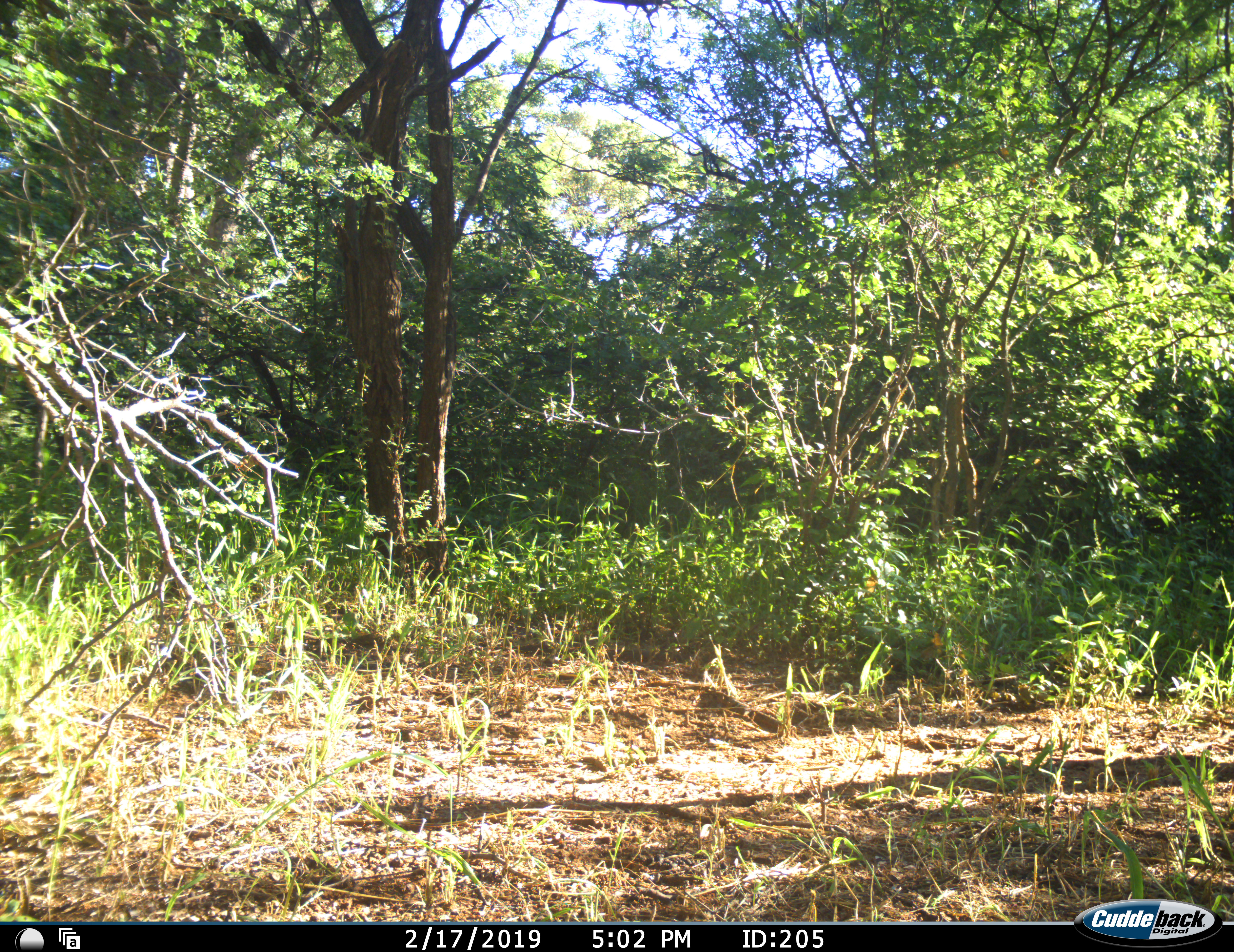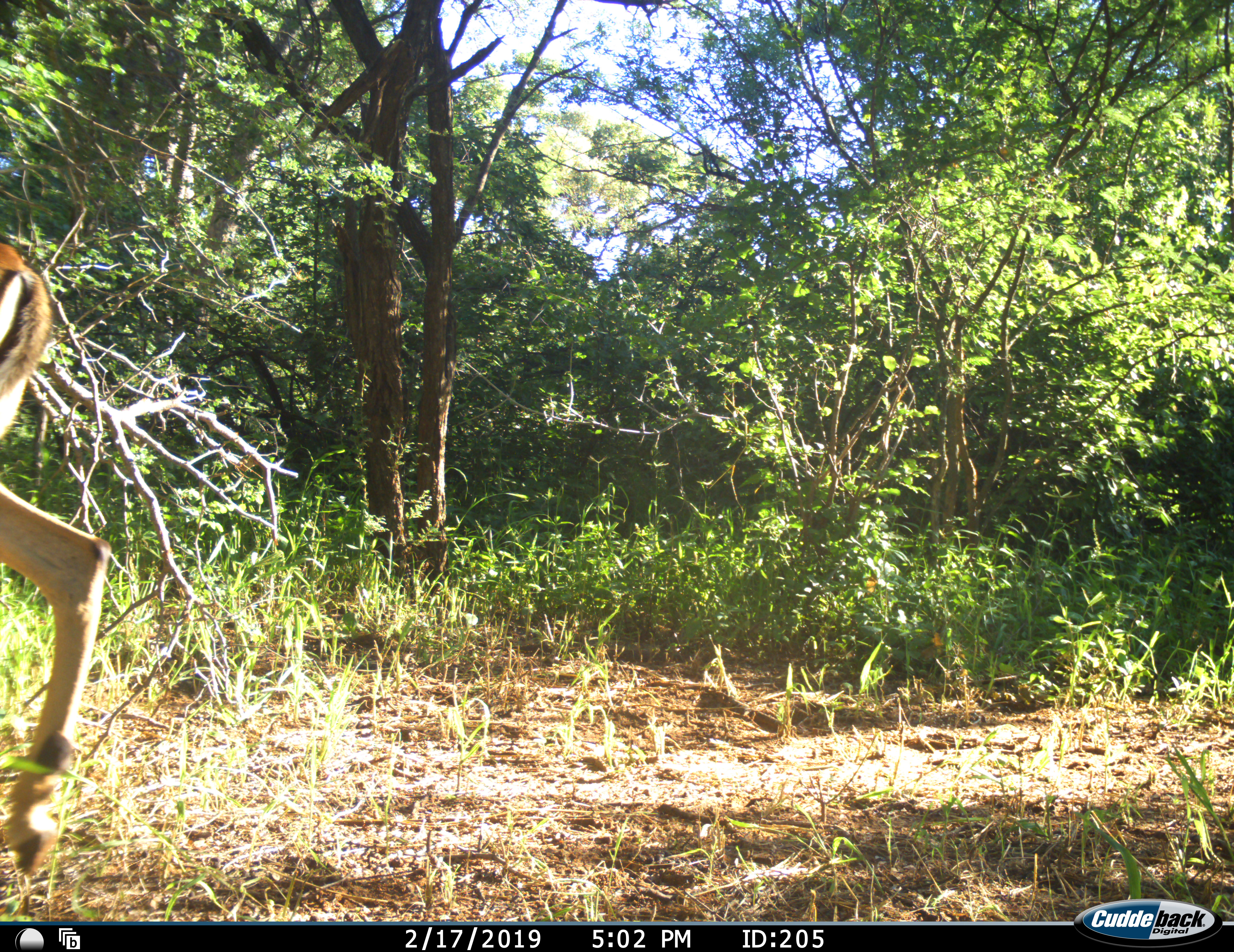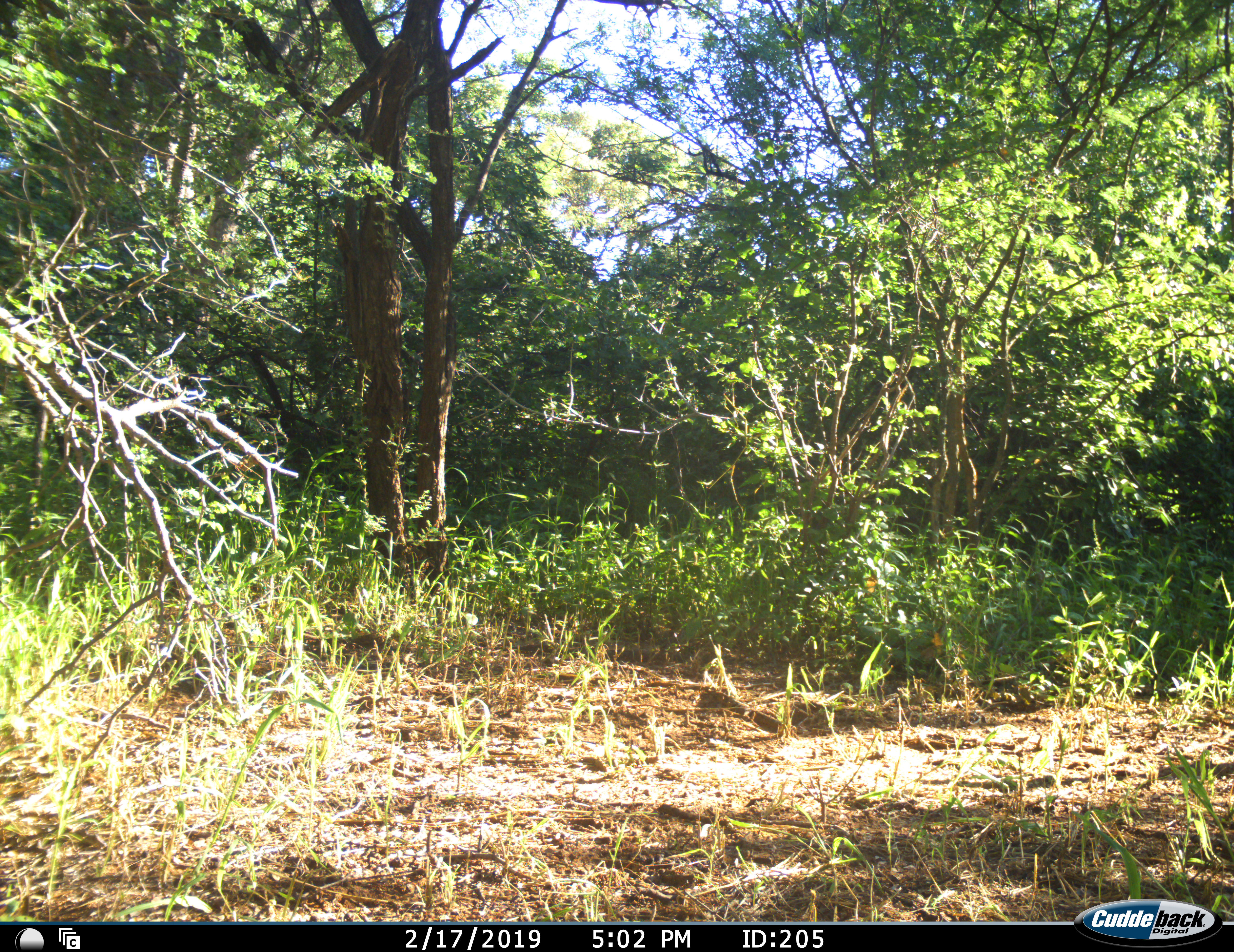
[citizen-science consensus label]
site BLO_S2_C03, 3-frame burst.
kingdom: Animalia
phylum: Chordata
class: Mammalia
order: Artiodactyla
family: Bovidae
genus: Aepyceros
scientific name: Aepyceros melampus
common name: impala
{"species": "impala (Aepyceros melampus)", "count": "1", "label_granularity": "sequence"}